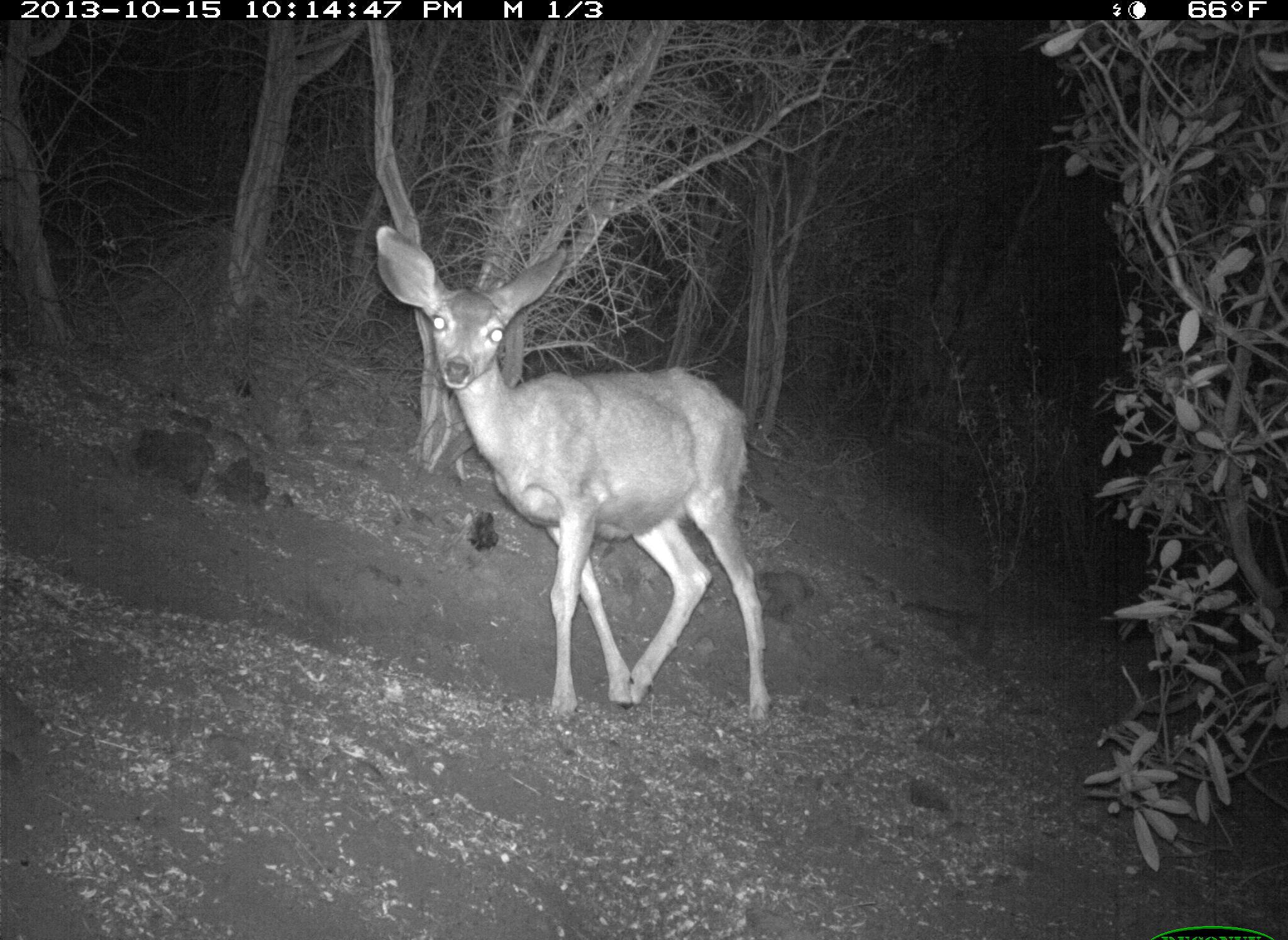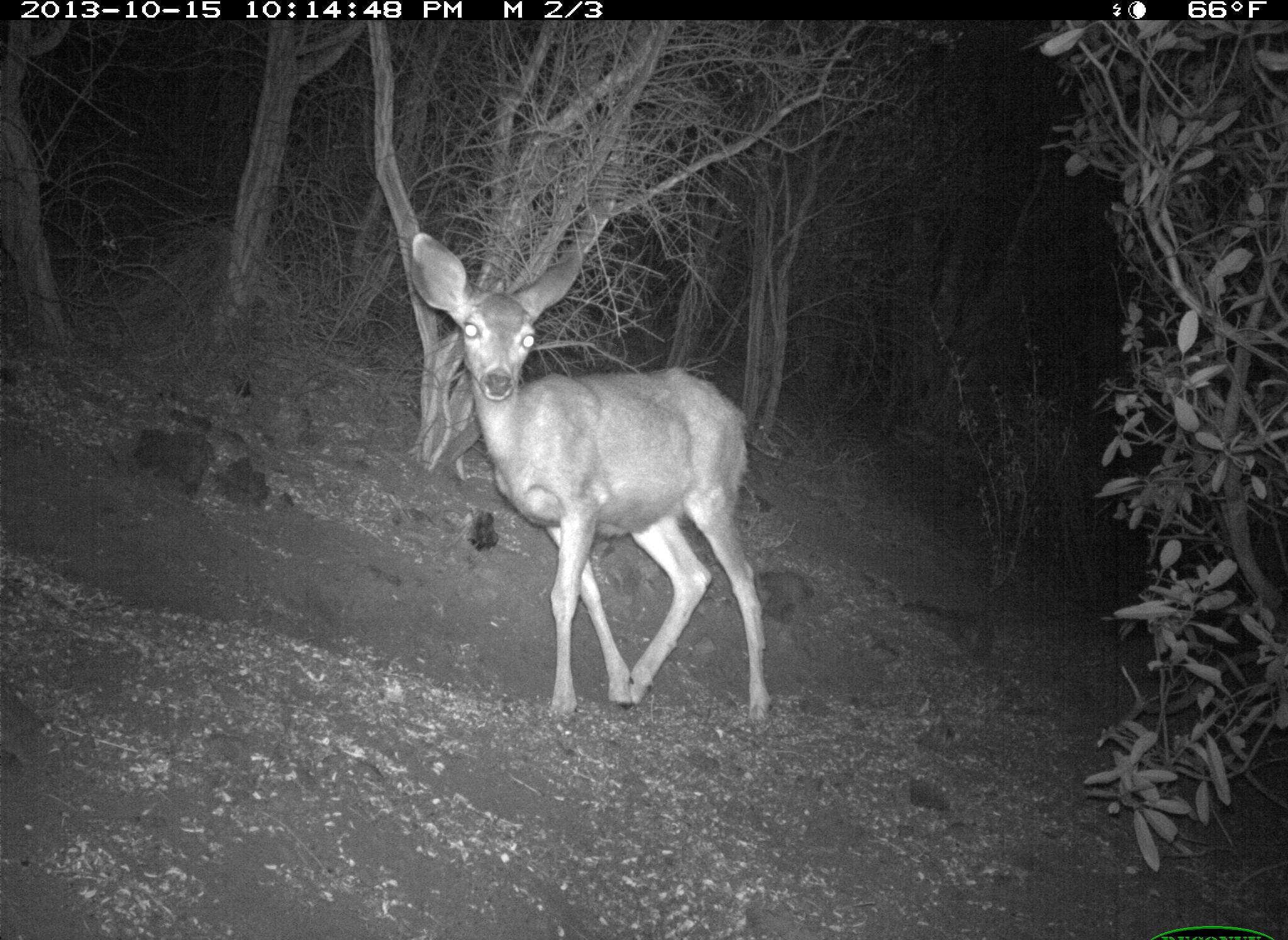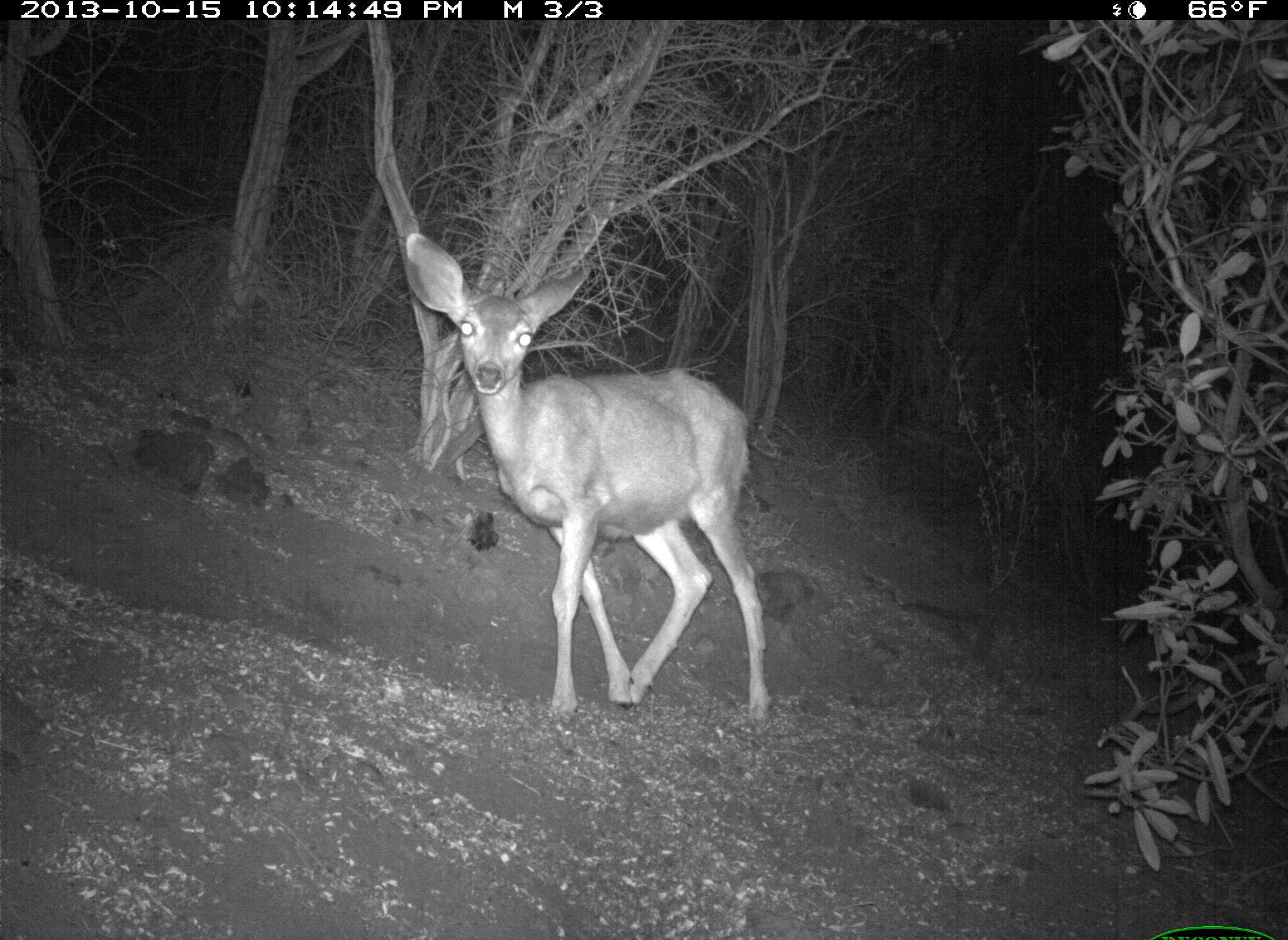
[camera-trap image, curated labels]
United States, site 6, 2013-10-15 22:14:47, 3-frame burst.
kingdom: Animalia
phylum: Chordata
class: Mammalia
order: Artiodactyla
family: Cervidae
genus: Odocoileus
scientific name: Odocoileus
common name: deer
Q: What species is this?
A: Deer (Odocoileus).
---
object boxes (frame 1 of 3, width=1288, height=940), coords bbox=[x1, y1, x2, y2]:
deer: bbox=[370, 225, 775, 740]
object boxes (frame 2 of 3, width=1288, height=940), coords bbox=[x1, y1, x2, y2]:
deer: bbox=[400, 230, 783, 732]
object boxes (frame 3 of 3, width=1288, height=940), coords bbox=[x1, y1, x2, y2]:
deer: bbox=[397, 233, 775, 737]